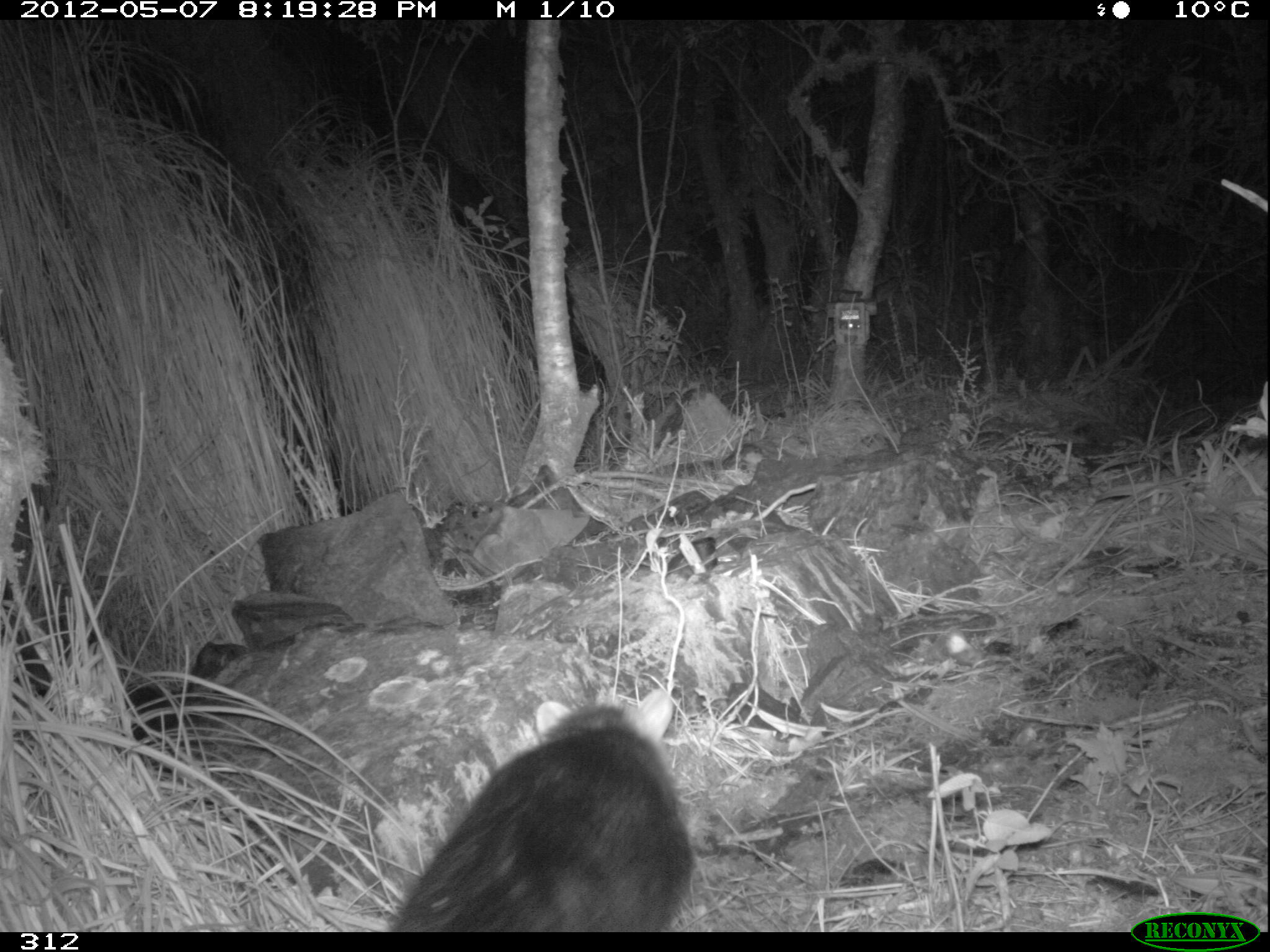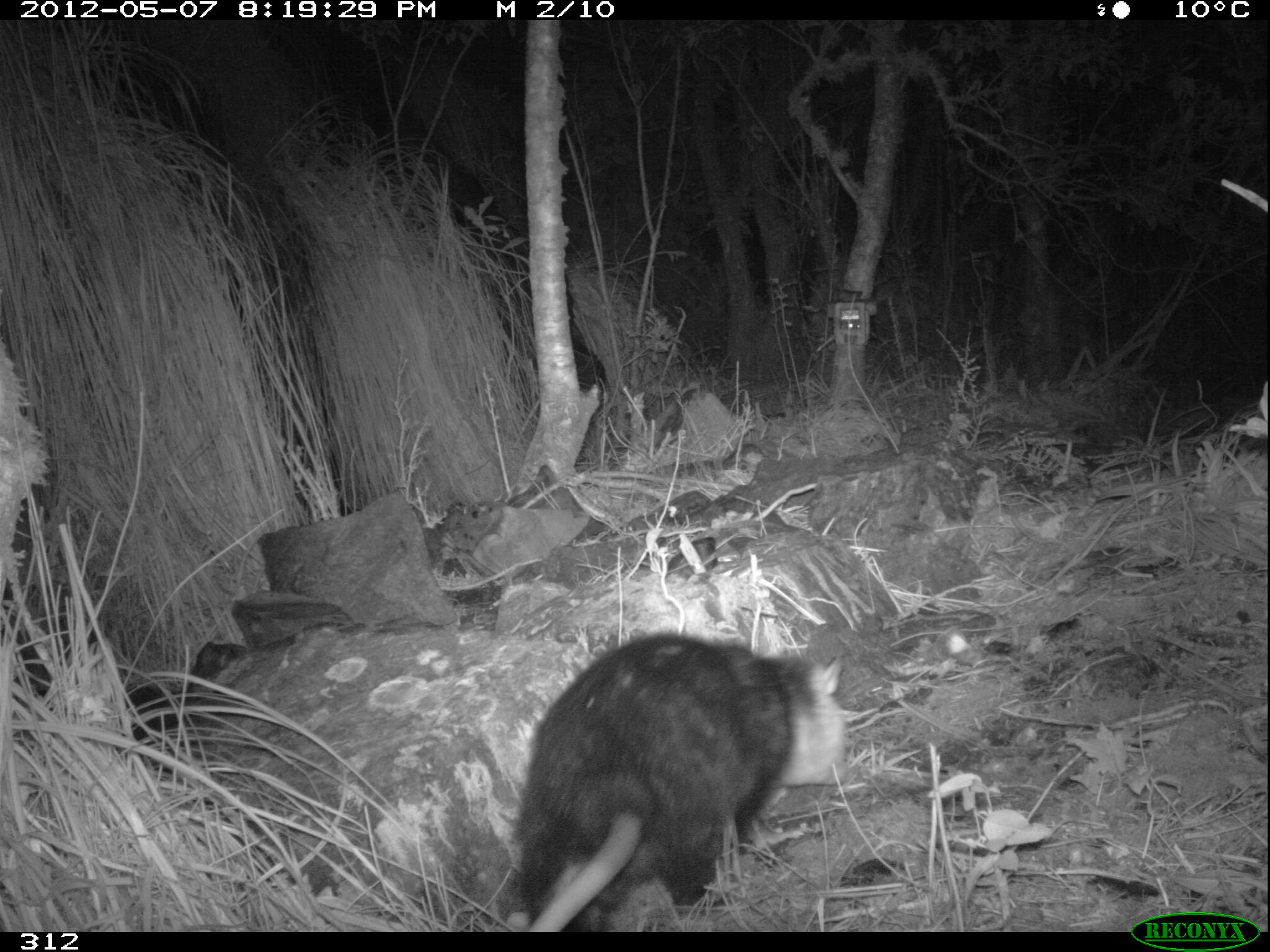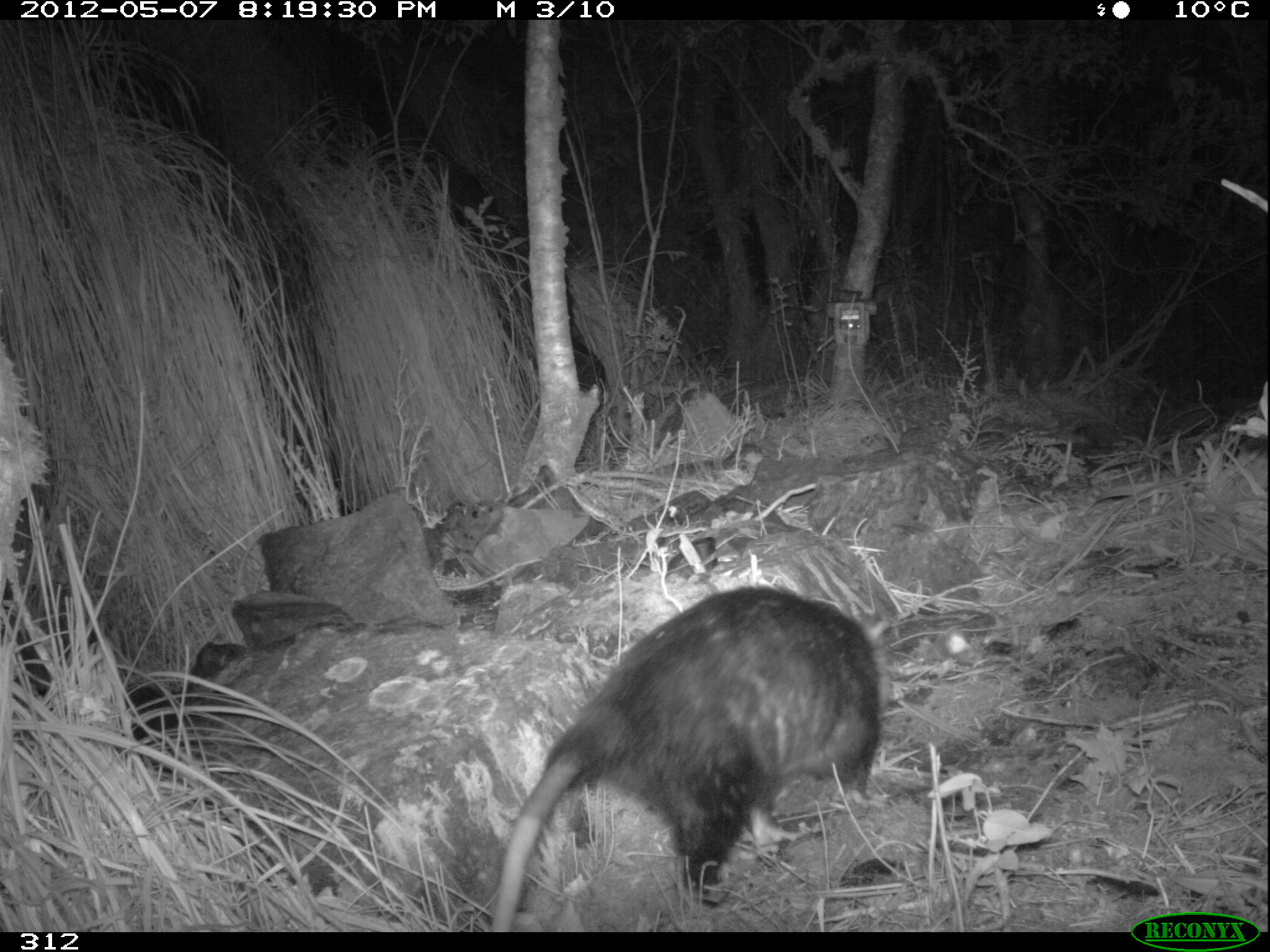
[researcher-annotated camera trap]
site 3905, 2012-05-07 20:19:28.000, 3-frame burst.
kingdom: Animalia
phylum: Chordata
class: Mammalia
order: Didelphimorphia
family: Didelphidae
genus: Didelphis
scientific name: Didelphis pernigra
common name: andean white-eared opossum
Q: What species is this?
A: Didelphis pernigra (andean white-eared opossum).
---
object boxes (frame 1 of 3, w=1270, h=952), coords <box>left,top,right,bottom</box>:
didelphis pernigra: <box>388,689,696,932</box>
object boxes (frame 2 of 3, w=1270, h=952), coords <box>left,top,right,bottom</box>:
didelphis pernigra: <box>520,630,847,931</box>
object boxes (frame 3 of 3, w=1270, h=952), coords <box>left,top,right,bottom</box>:
didelphis pernigra: <box>490,579,893,932</box>